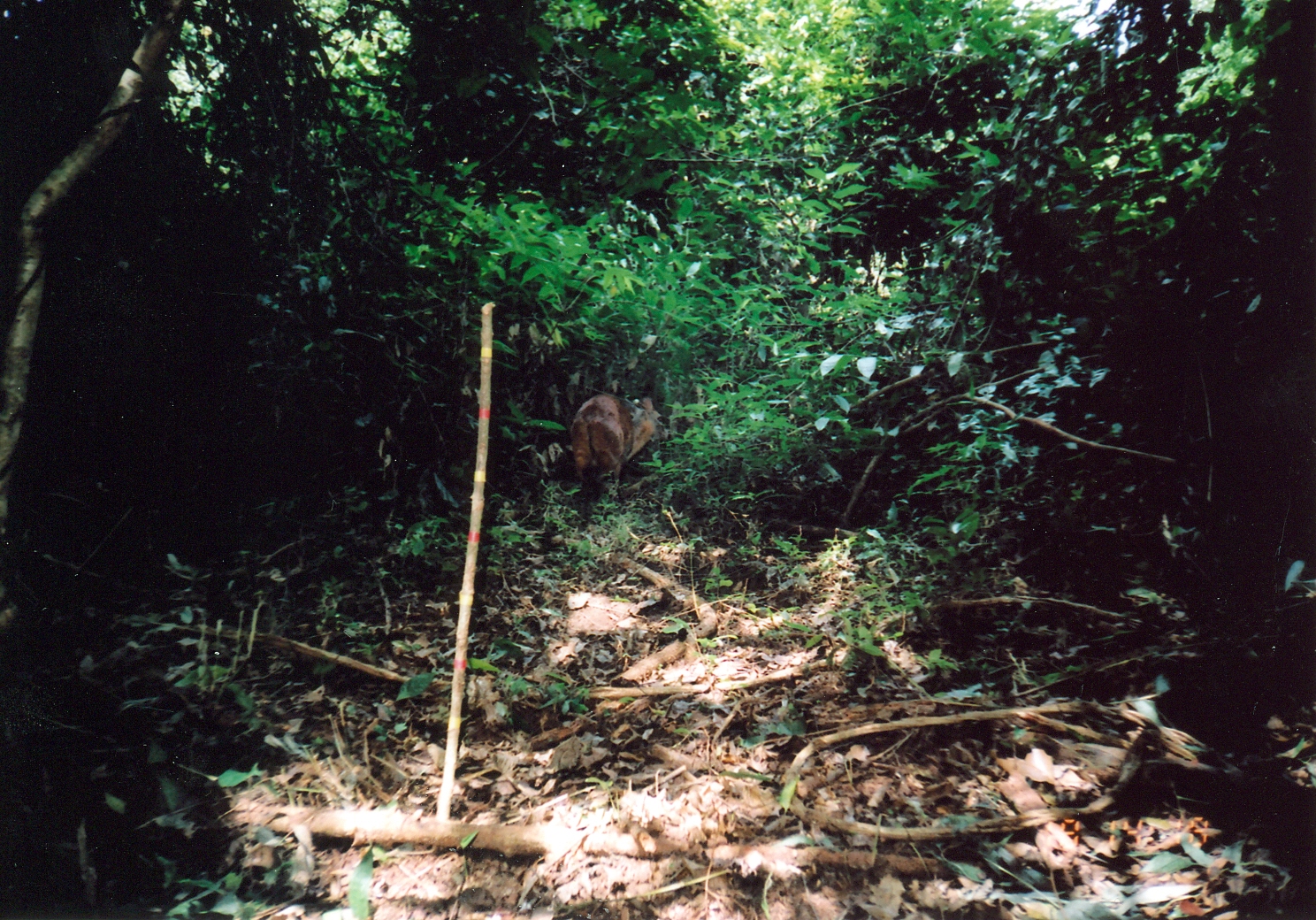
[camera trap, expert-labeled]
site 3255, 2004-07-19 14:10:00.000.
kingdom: Animalia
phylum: Chordata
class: Mammalia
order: Artiodactyla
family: Bovidae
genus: Cephalophus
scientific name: Cephalophus harveyi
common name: harvey's duiker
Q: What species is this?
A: Cephalophus harveyi (harvey's duiker).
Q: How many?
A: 1.